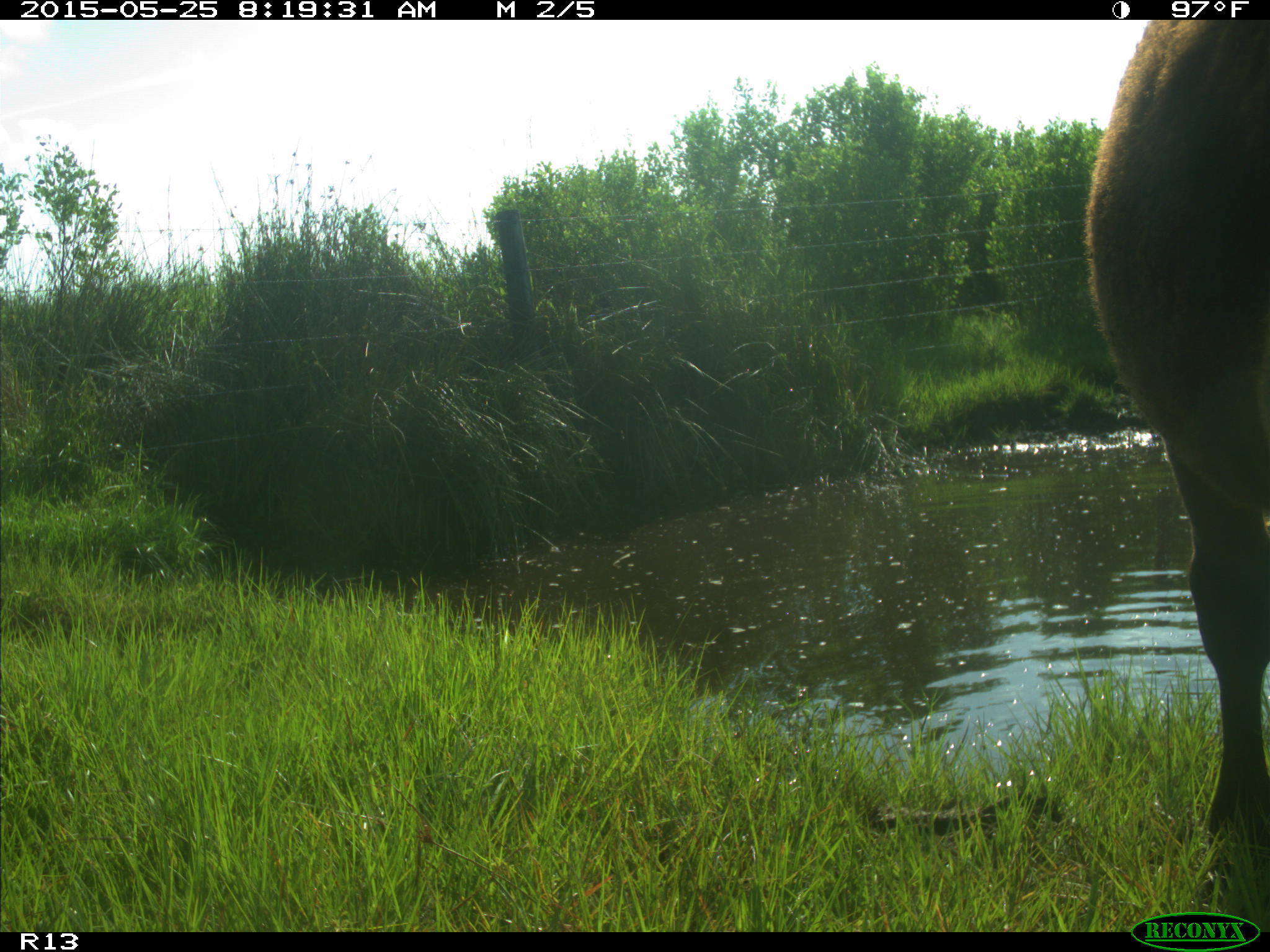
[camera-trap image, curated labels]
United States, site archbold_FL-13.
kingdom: Animalia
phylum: Chordata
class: Mammalia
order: Artiodactyla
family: Bovidae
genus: Bos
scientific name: Bos taurus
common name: domestic cow